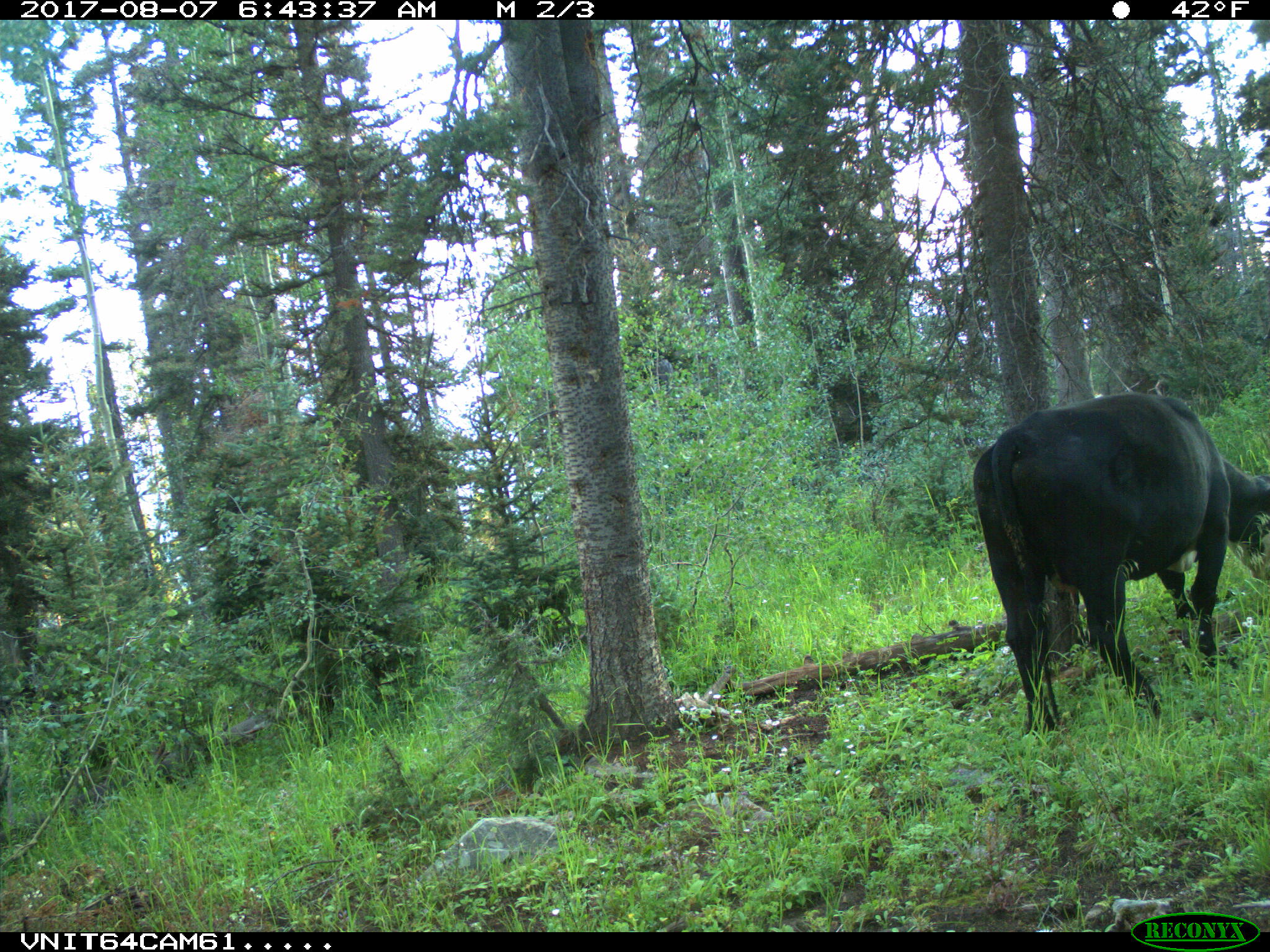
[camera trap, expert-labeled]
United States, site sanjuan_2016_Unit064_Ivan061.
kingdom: Animalia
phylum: Chordata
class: Mammalia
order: Artiodactyla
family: Bovidae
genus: Bos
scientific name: Bos taurus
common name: domestic cow